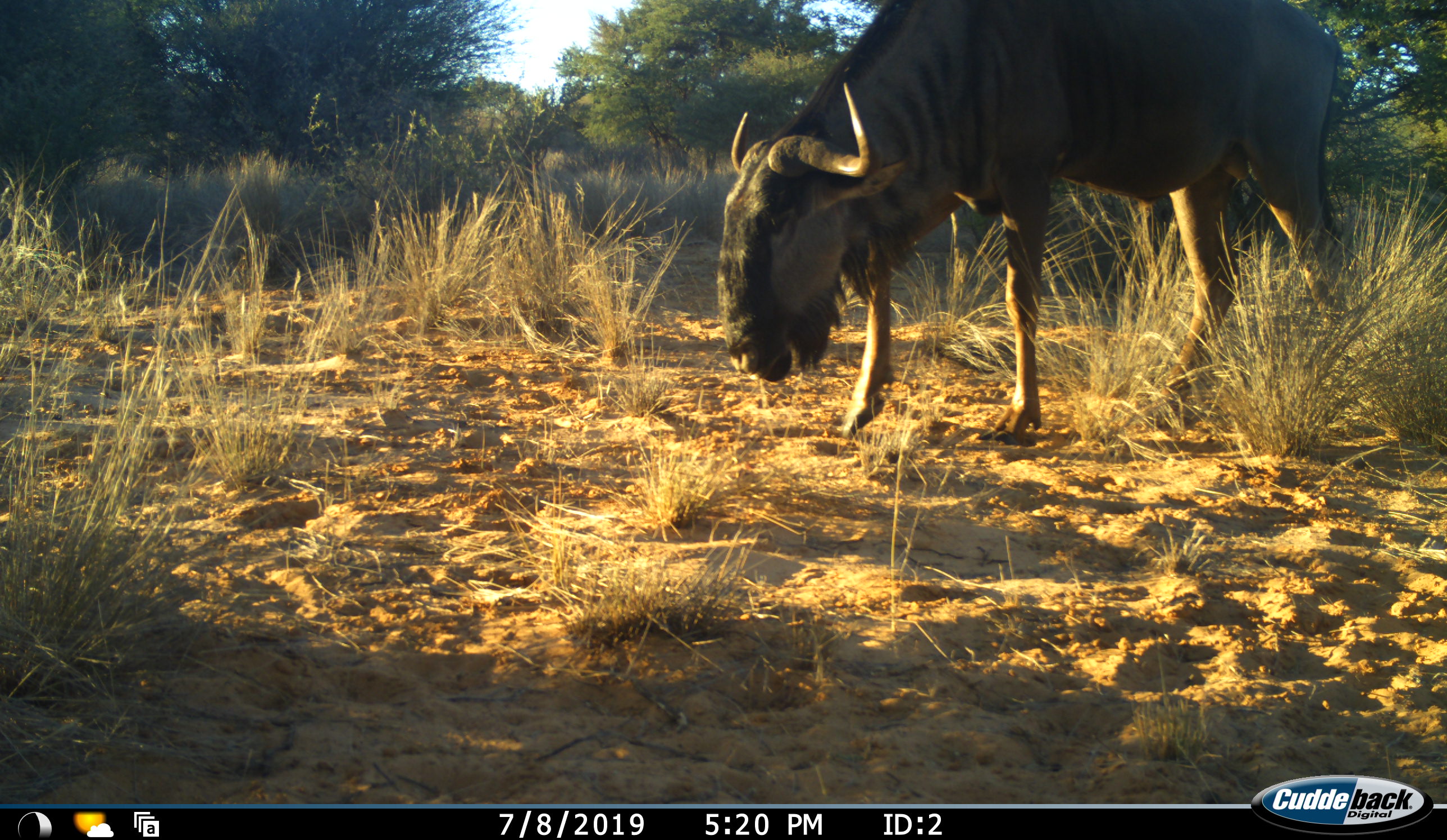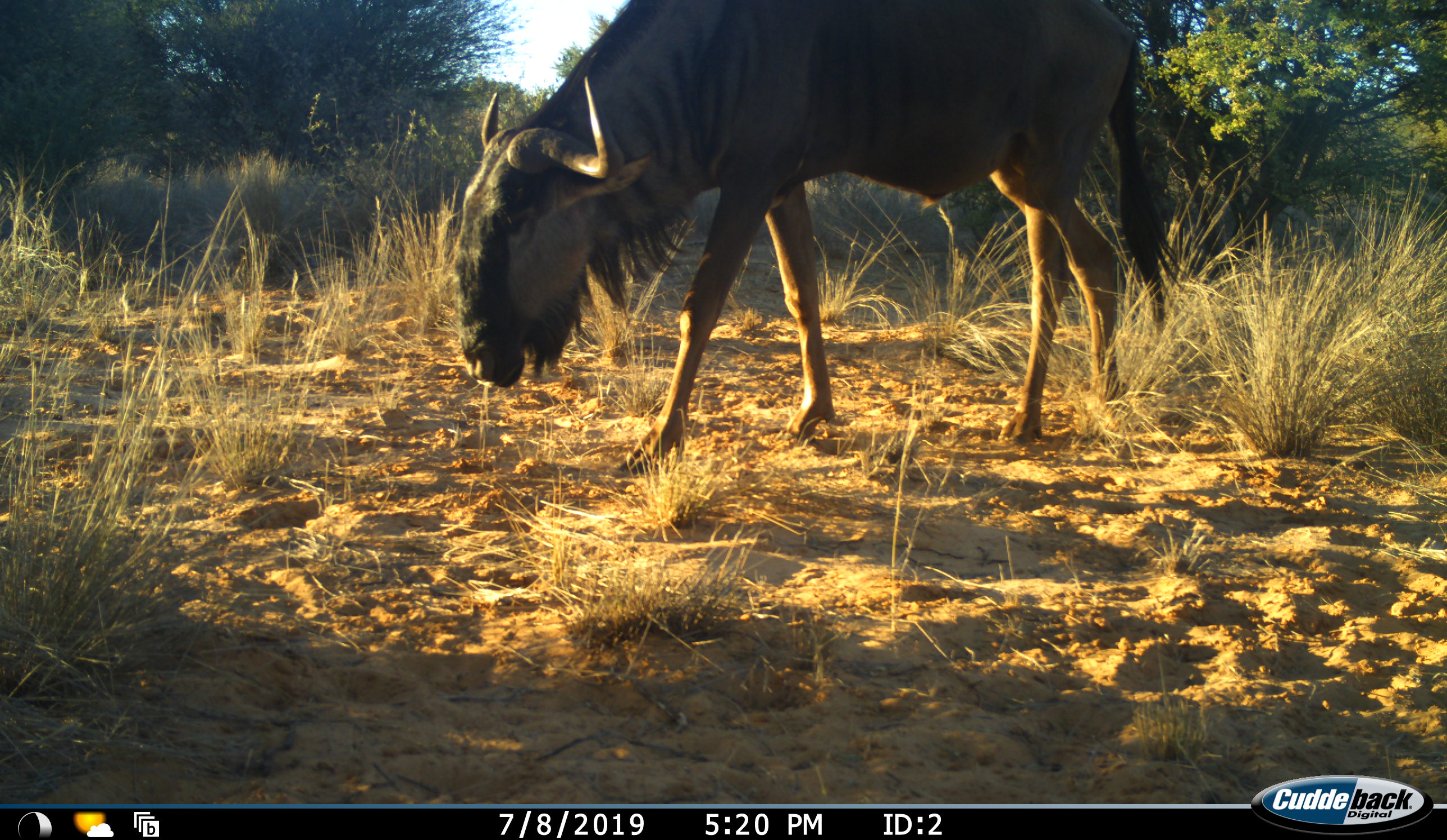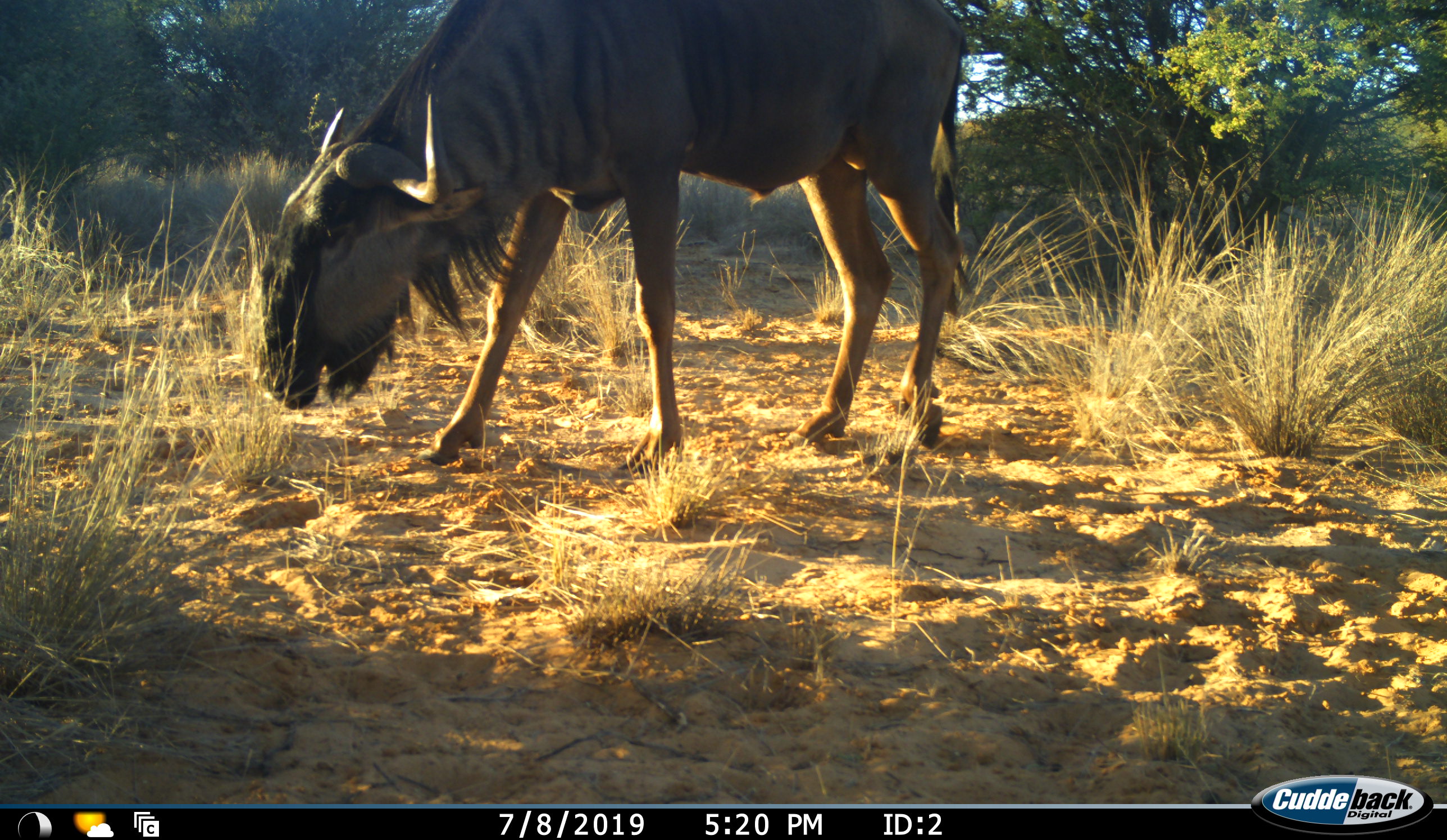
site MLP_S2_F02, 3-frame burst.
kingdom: Animalia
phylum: Chordata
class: Mammalia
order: Artiodactyla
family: Bovidae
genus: Connochaetes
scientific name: Connochaetes taurinus taurinus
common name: blue wildebeest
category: wildebeestblue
Wildebeestblue (blue wildebeest) (Connochaetes taurinus taurinus), count 1. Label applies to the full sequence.